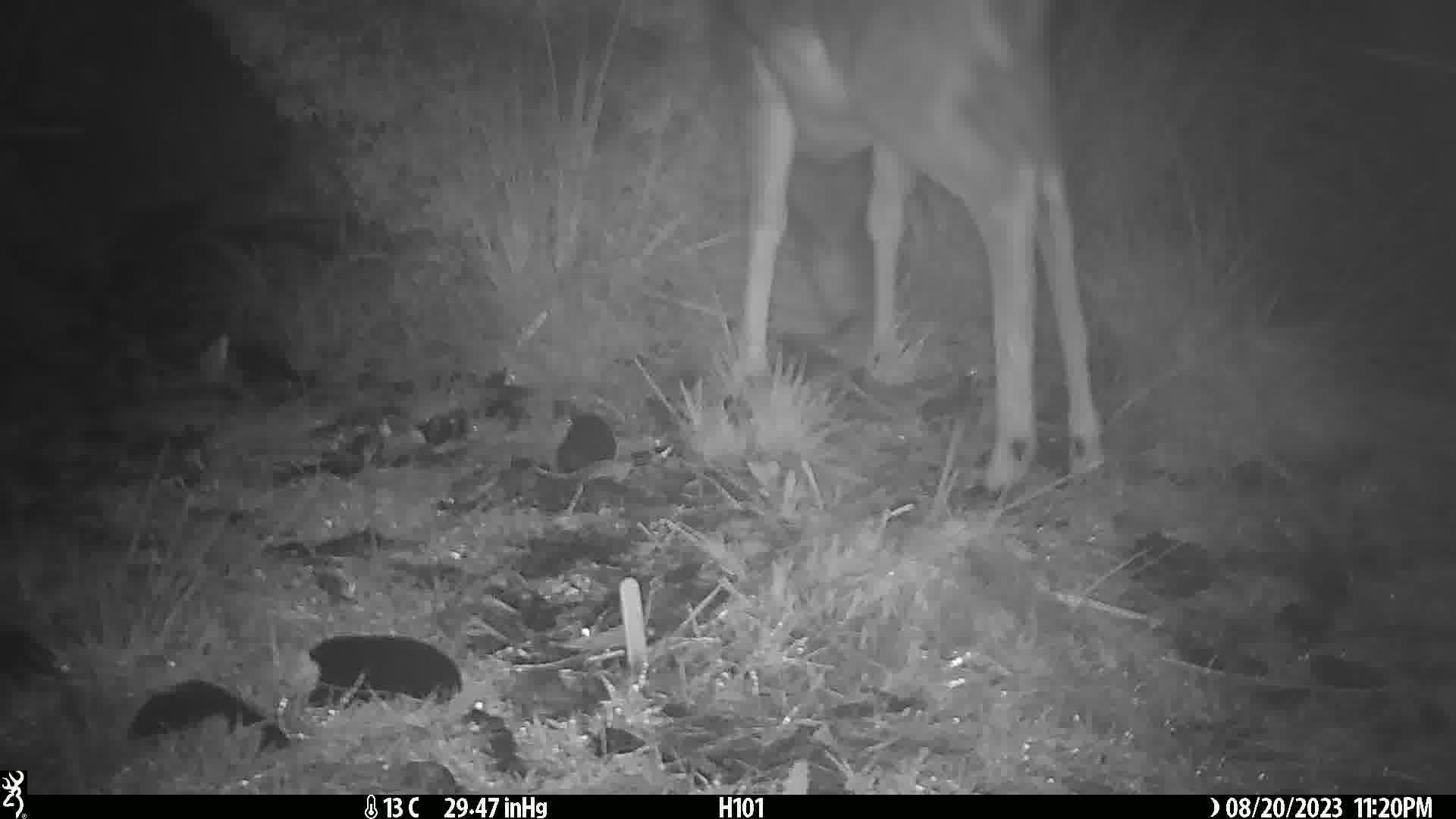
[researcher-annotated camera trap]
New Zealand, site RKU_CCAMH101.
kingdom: Animalia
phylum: Chordata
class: Mammalia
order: Artiodactyla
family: Cervidae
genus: Odocoileus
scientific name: Odocoileus virginianus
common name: white-tailed deer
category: white tailed deer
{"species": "white tailed deer (white-tailed deer) (Odocoileus virginianus)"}